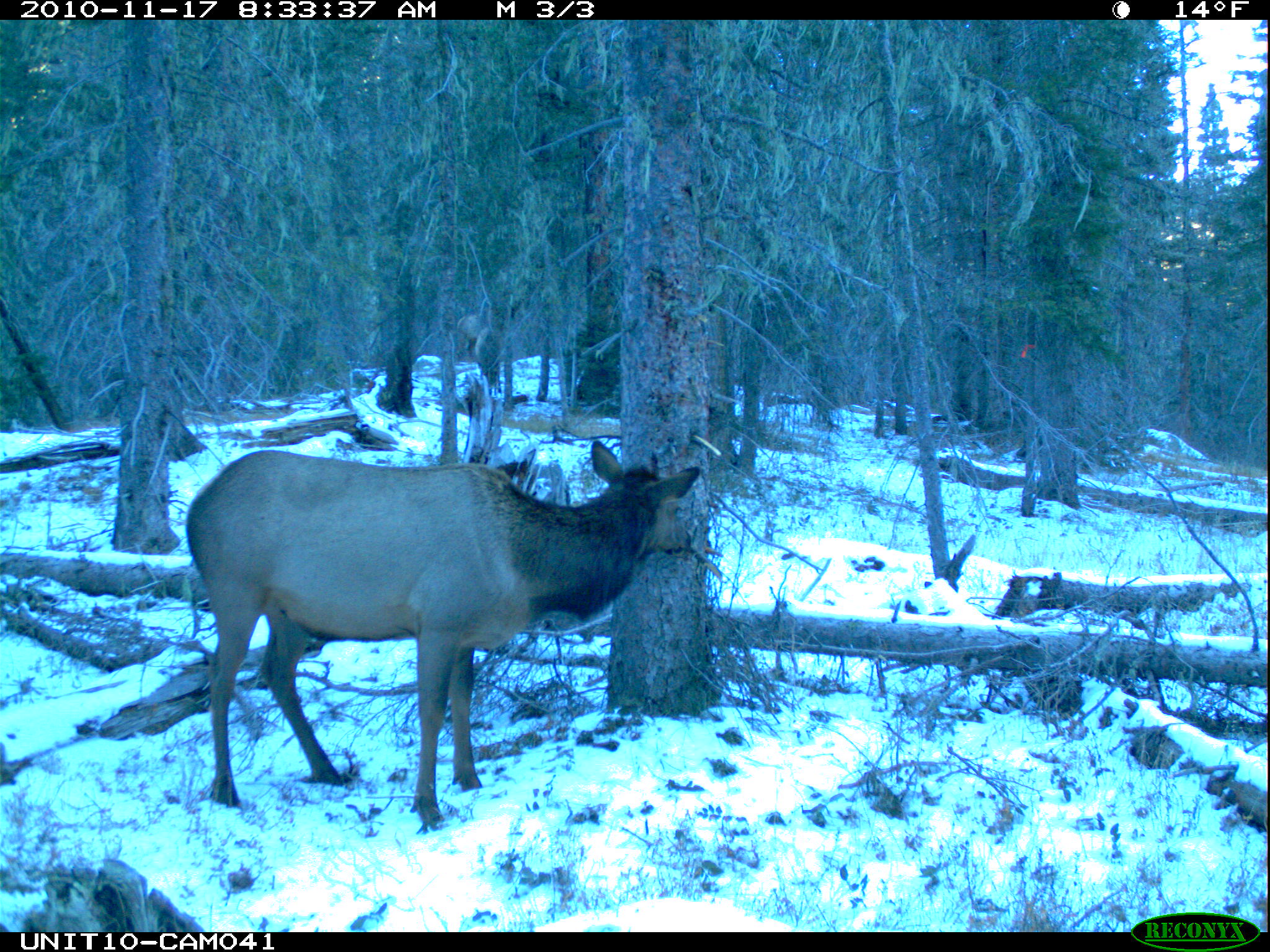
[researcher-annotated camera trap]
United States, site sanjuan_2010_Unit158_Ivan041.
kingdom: Animalia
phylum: Chordata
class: Mammalia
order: Artiodactyla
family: Cervidae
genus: Cervus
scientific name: Cervus elaphus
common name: red deer